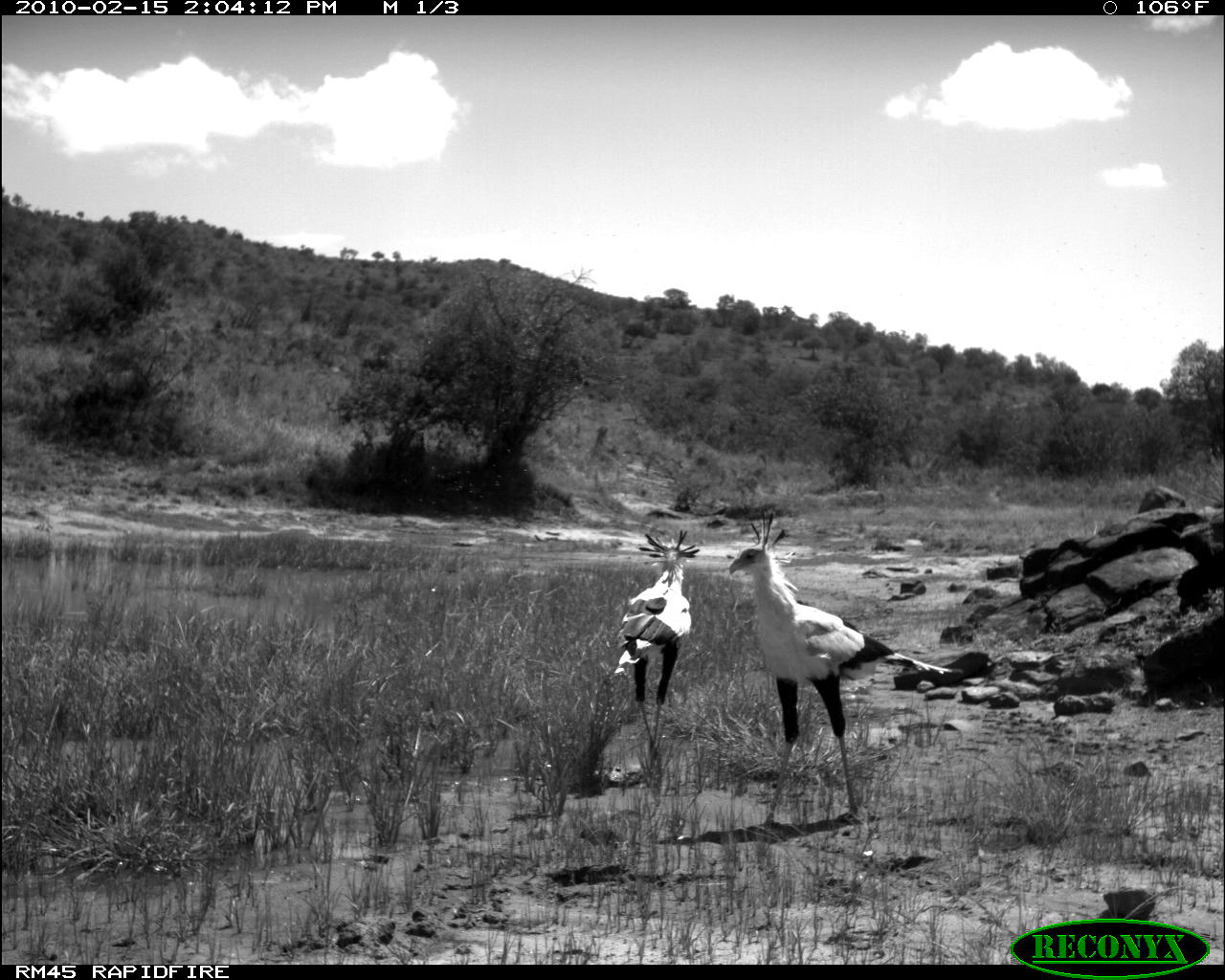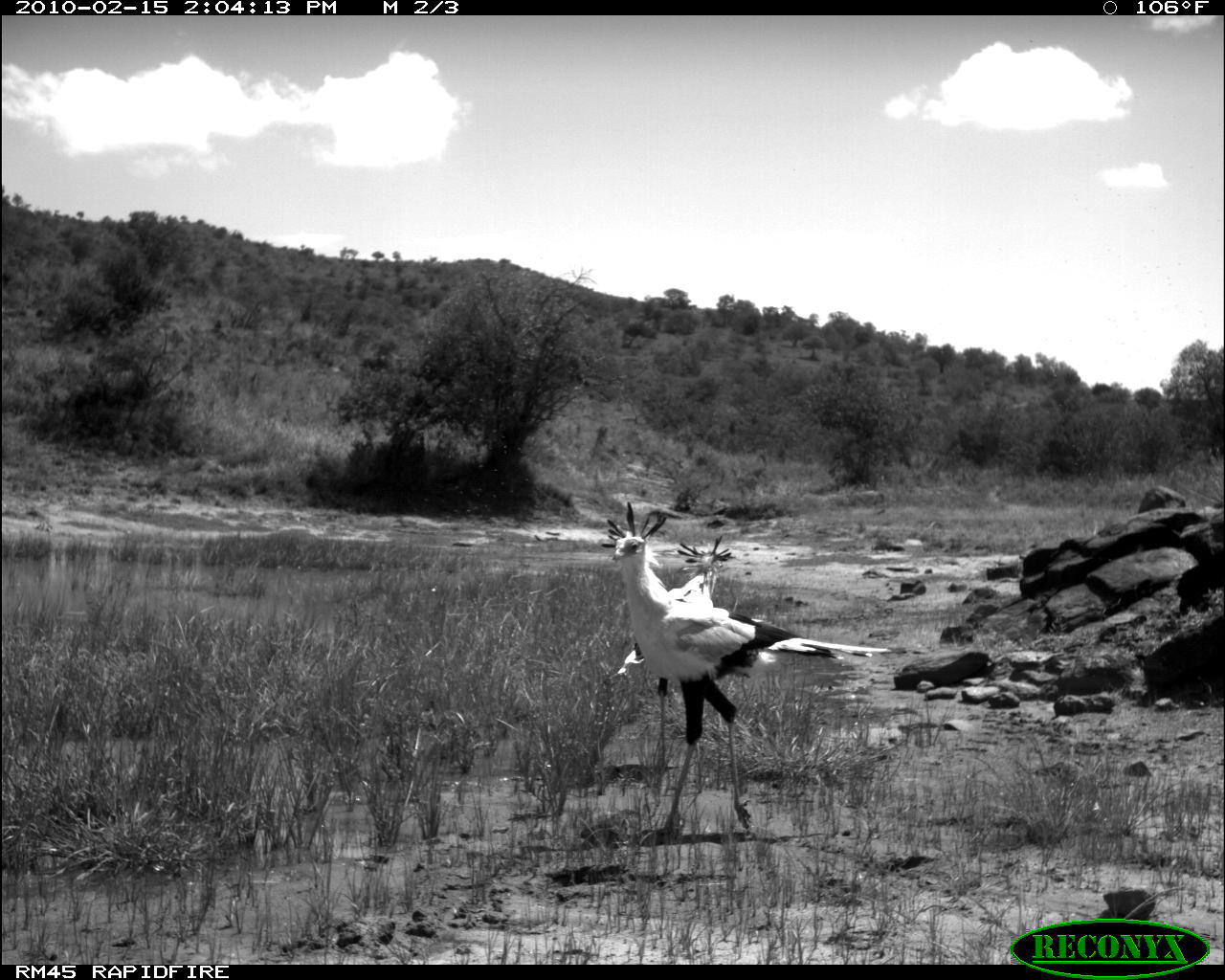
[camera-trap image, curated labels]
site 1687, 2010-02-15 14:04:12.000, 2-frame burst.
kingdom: Animalia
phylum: Chordata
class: Aves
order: Accipitriformes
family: Sagittariidae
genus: Sagittarius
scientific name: Sagittarius serpentarius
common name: secretarybird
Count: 2.